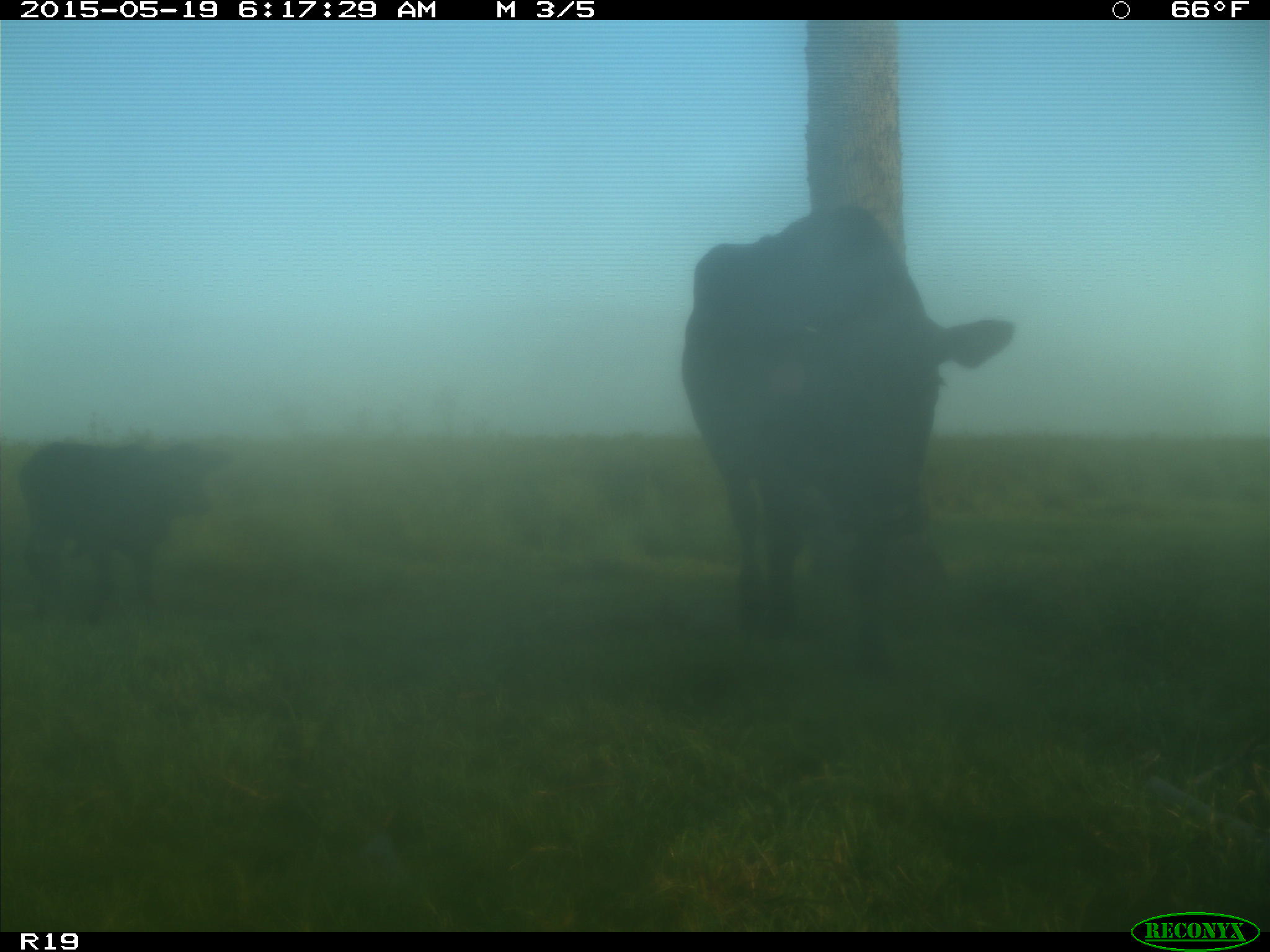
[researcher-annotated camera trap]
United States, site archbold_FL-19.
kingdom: Animalia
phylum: Chordata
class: Mammalia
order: Artiodactyla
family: Bovidae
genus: Bos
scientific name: Bos taurus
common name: domestic cow